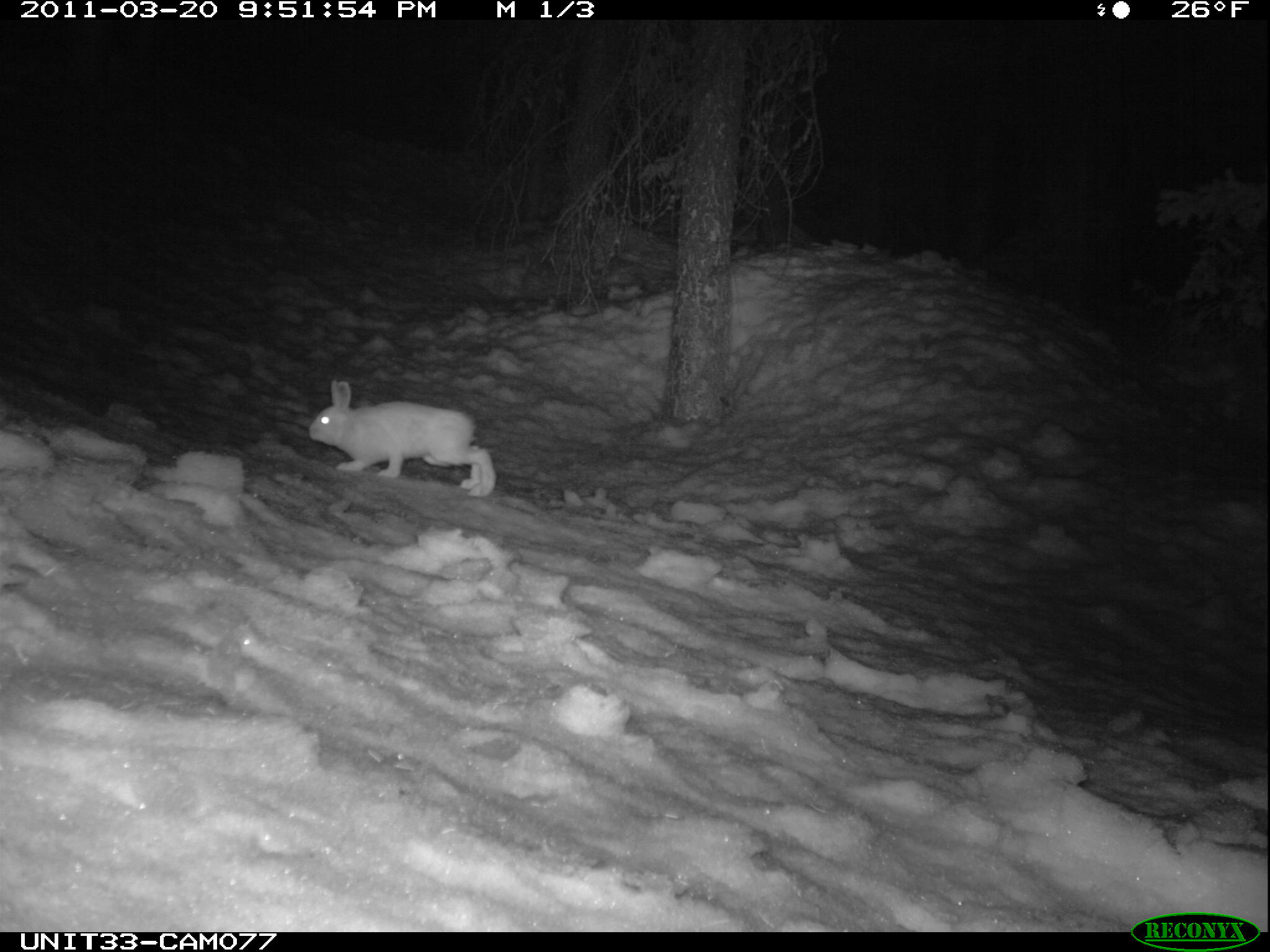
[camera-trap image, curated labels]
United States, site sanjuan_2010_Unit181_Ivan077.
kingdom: Animalia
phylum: Chordata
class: Mammalia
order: Lagomorpha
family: Leporidae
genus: Lepus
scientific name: Lepus americanus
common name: snowshoe hare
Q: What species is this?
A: Lepus americanus (snowshoe hare).